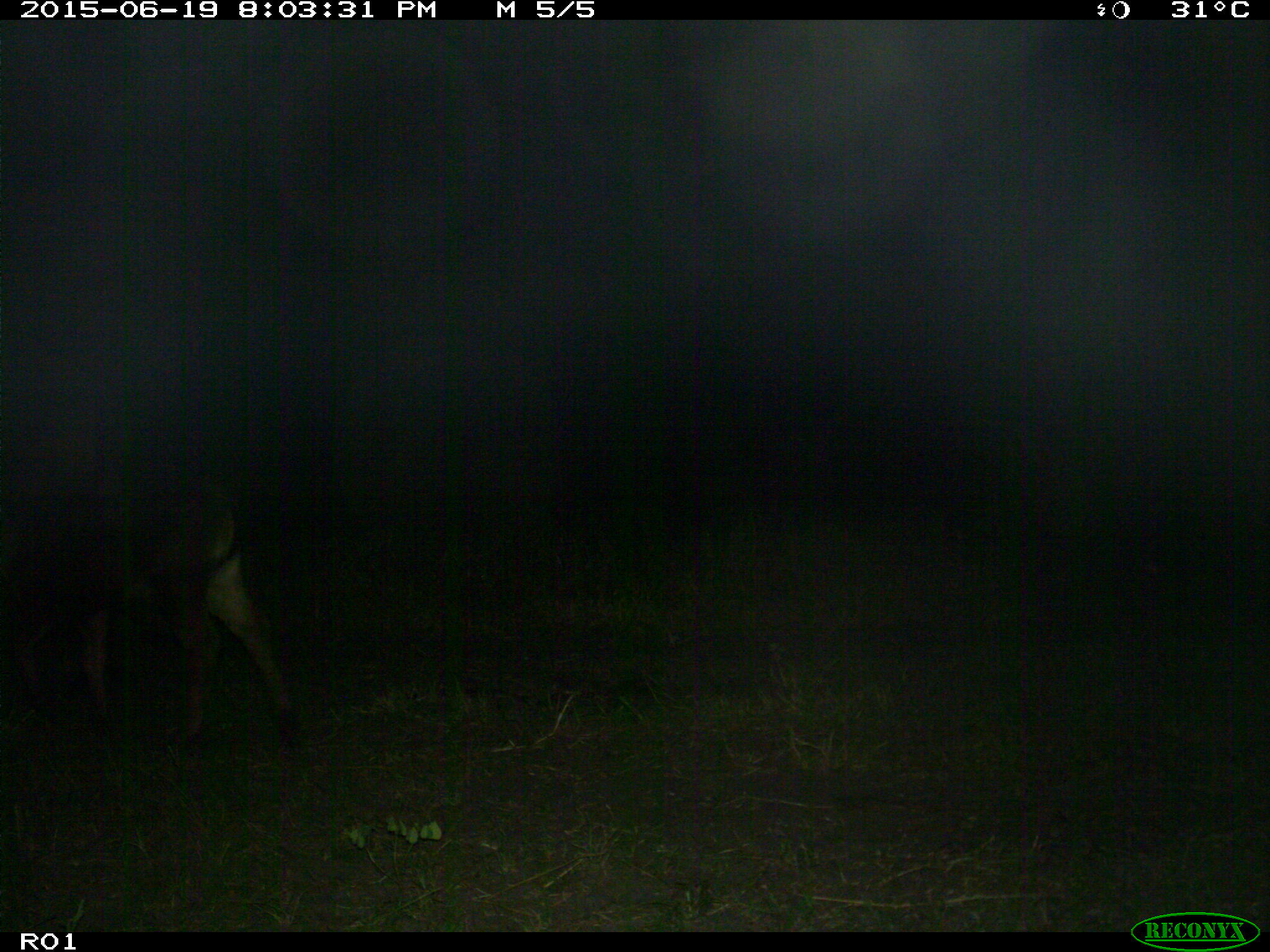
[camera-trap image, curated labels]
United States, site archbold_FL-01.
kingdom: Animalia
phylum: Chordata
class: Mammalia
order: Artiodactyla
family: Bovidae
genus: Bos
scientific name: Bos taurus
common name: domestic cow